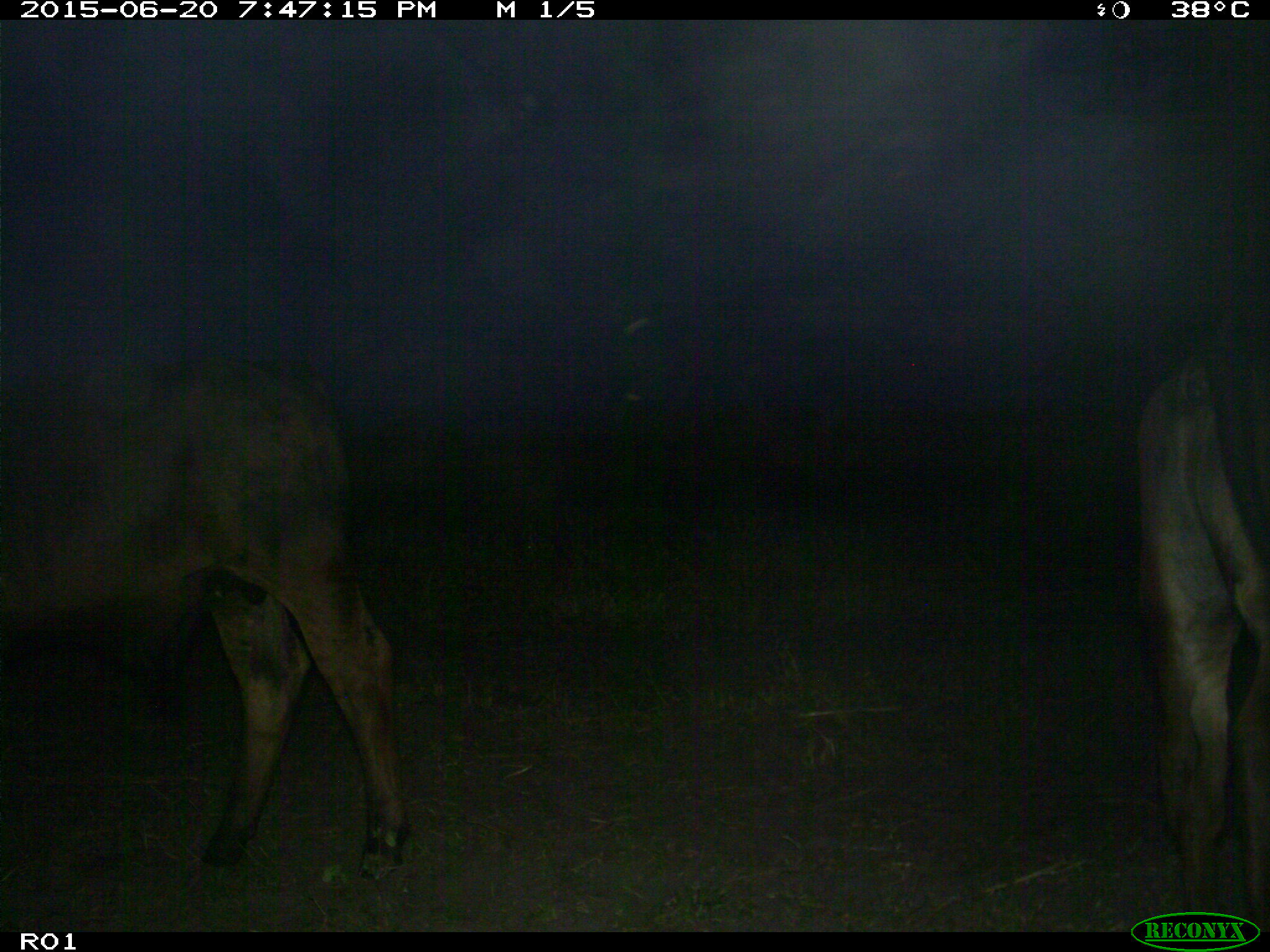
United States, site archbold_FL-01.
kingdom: Animalia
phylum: Chordata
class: Mammalia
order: Artiodactyla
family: Bovidae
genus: Bos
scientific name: Bos taurus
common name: domestic cow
Bos taurus (domestic cow).